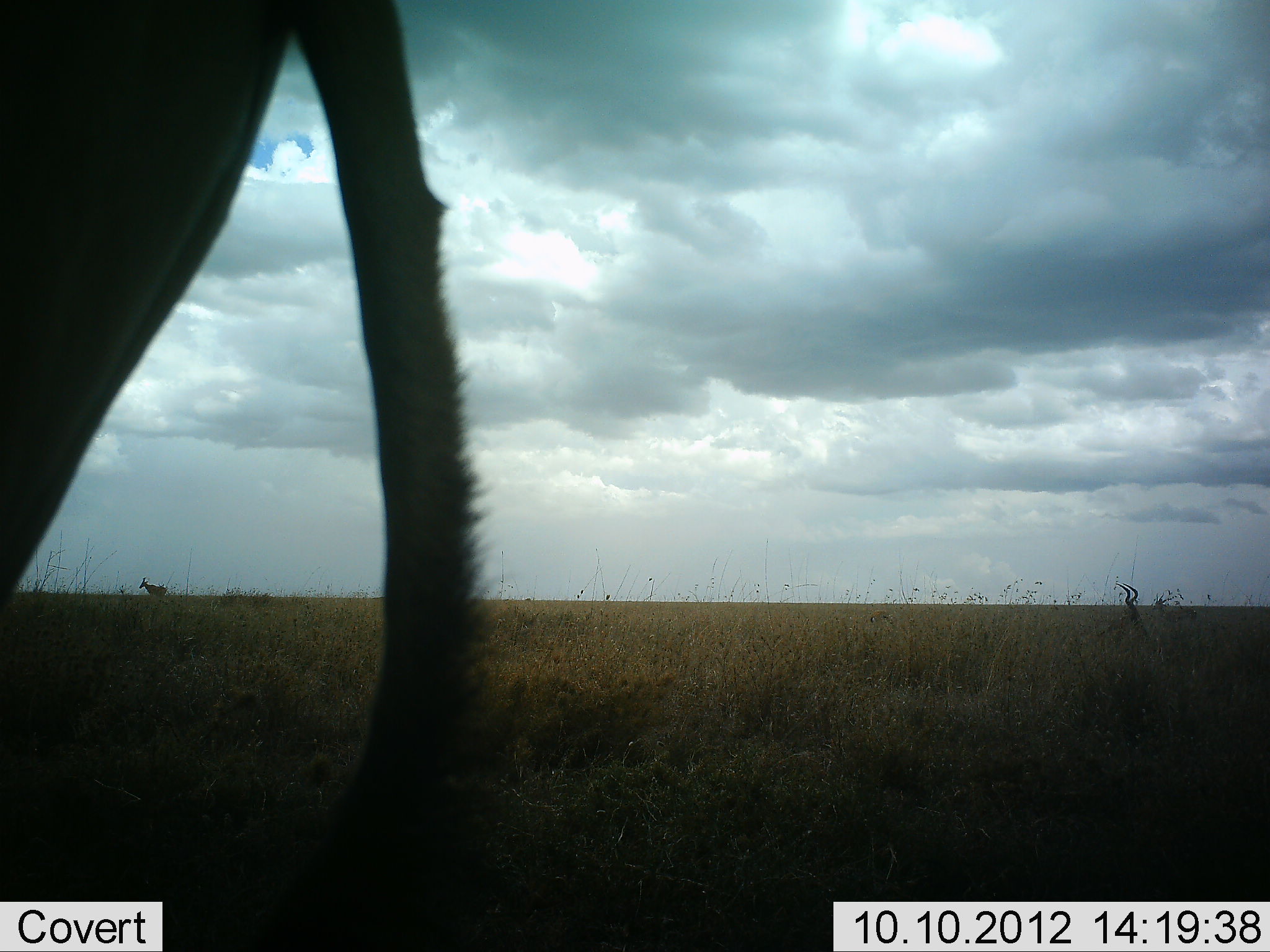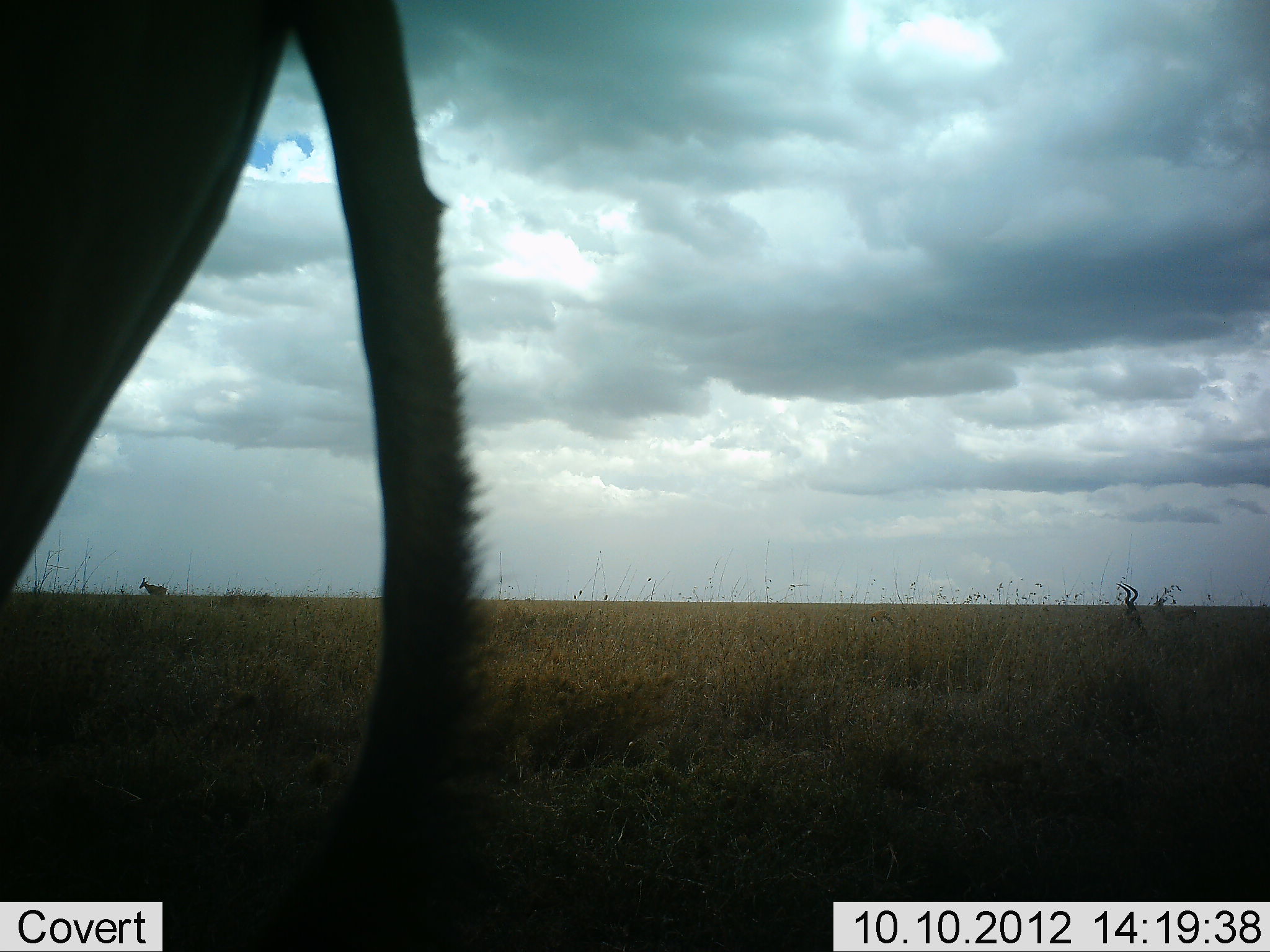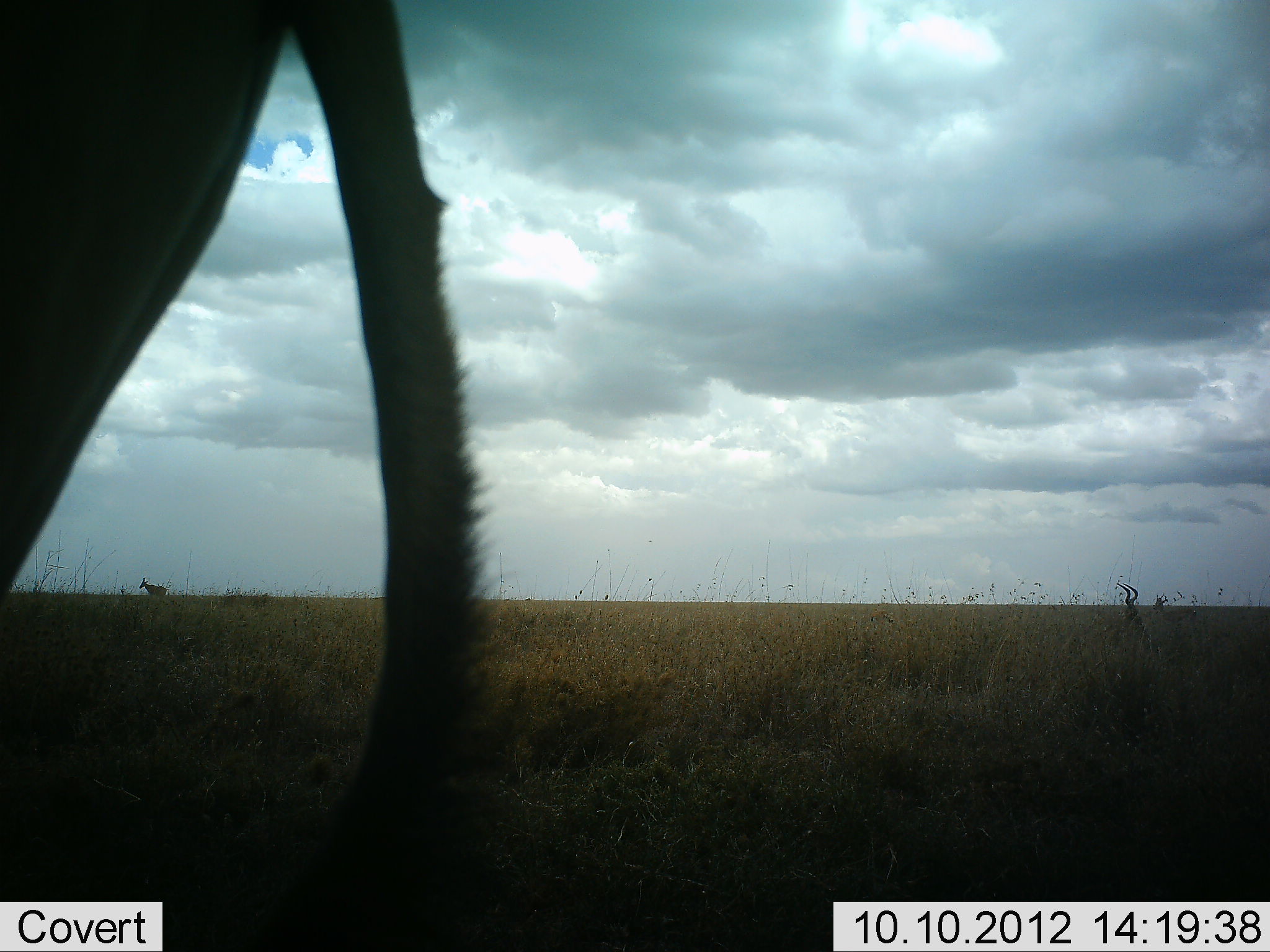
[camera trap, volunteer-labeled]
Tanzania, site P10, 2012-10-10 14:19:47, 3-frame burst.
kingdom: Animalia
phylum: Chordata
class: Mammalia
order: Artiodactyla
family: Bovidae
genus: Alcelaphus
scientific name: Alcelaphus buselaphus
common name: hartebeest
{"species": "hartebeest (Alcelaphus buselaphus)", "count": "3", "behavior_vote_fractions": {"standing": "100%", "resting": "60%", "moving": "0%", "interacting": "0%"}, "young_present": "0%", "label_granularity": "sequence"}